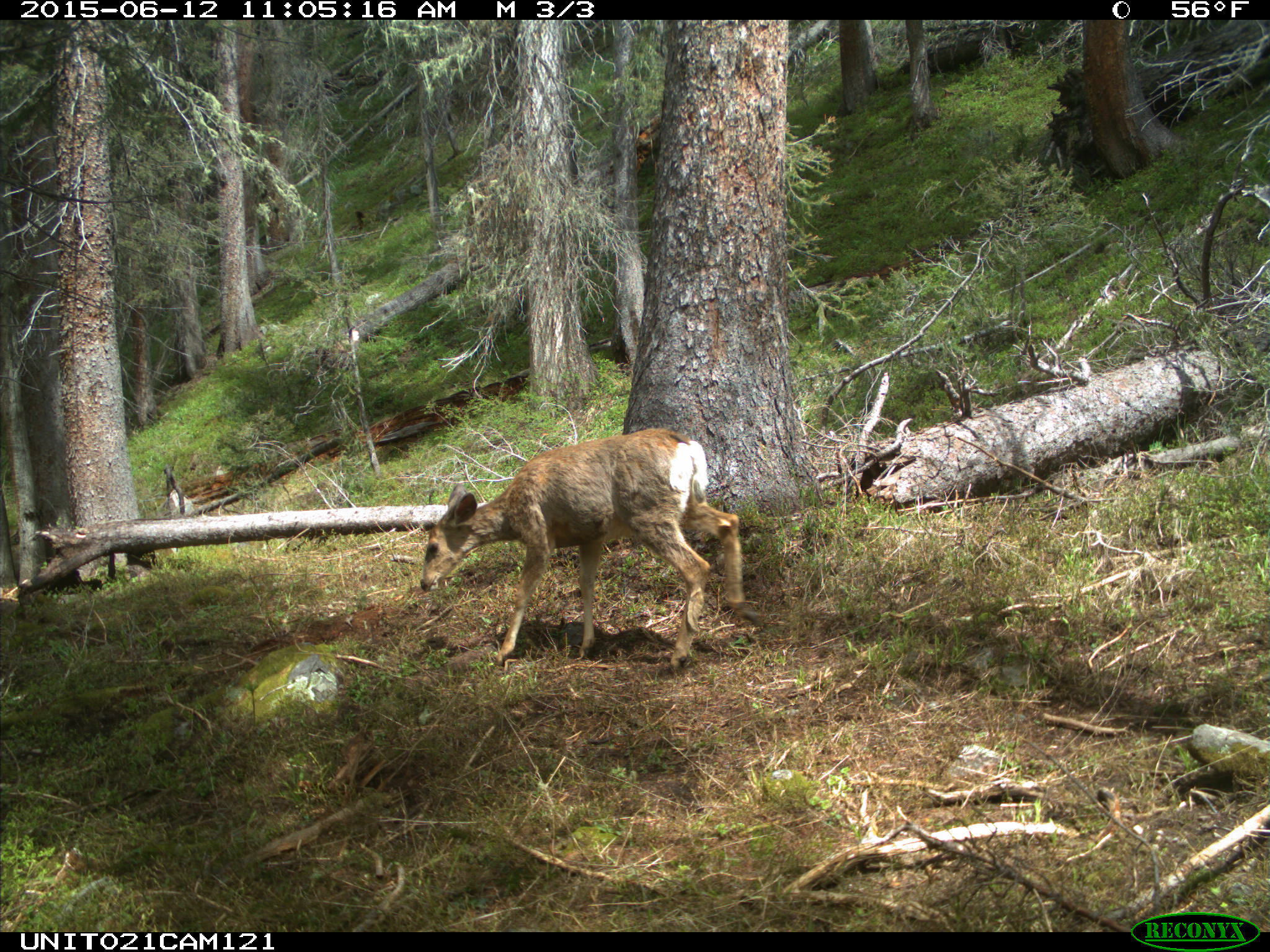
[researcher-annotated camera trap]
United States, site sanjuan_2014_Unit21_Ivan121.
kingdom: Animalia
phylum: Chordata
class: Mammalia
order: Artiodactyla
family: Cervidae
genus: Odocoileus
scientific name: Odocoileus hemionus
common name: mule deer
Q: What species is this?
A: Odocoileus hemionus (mule deer).